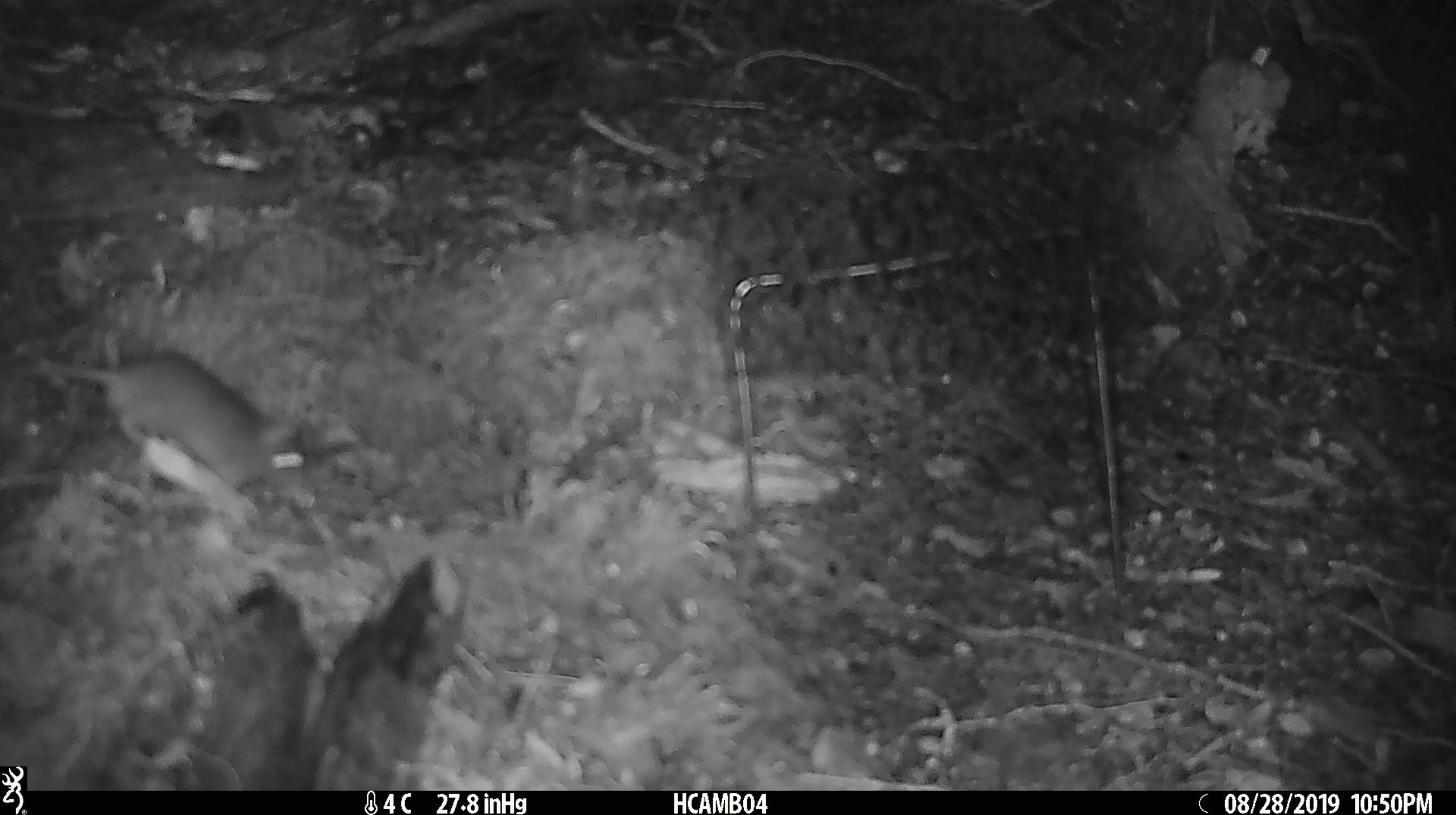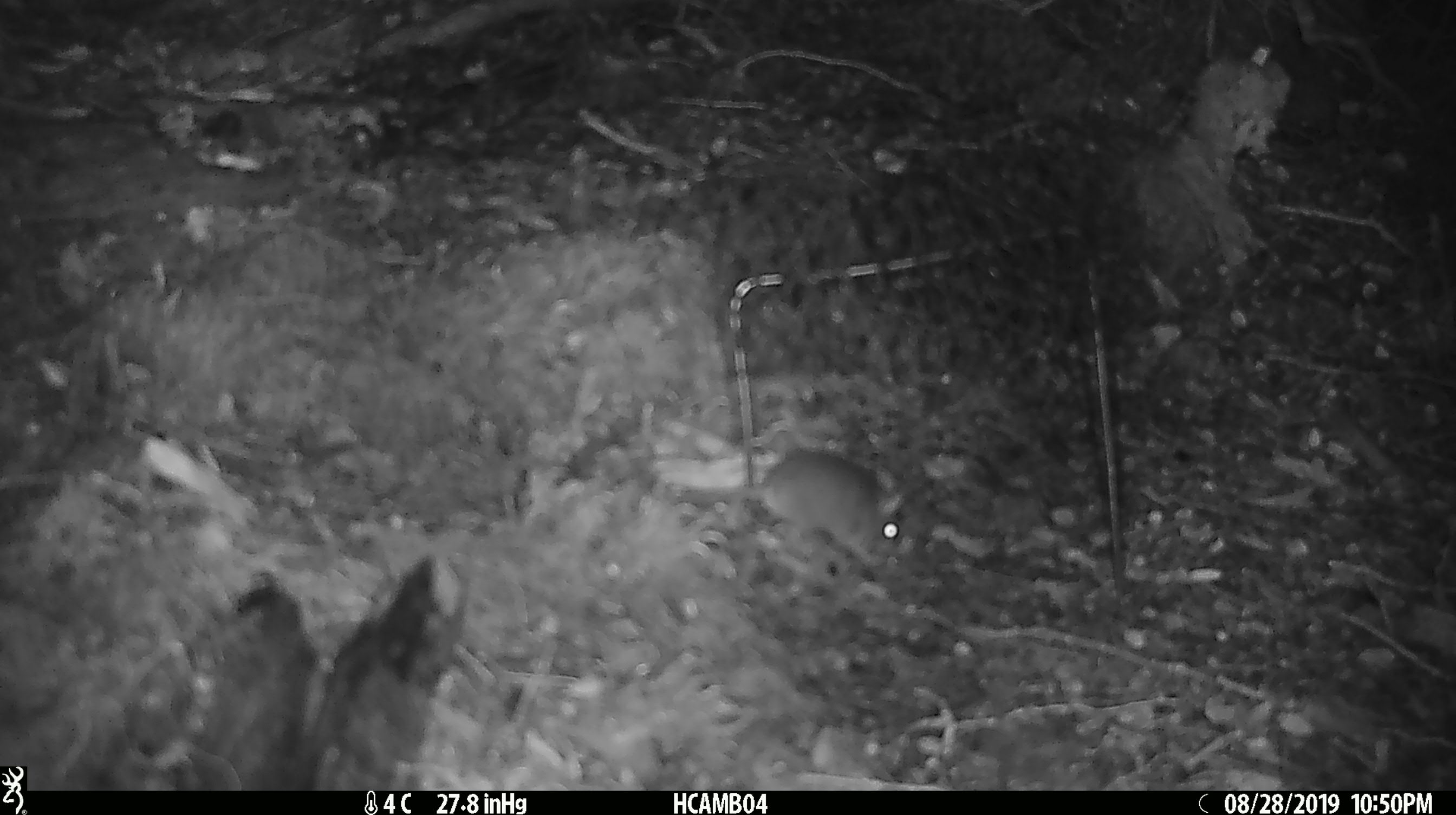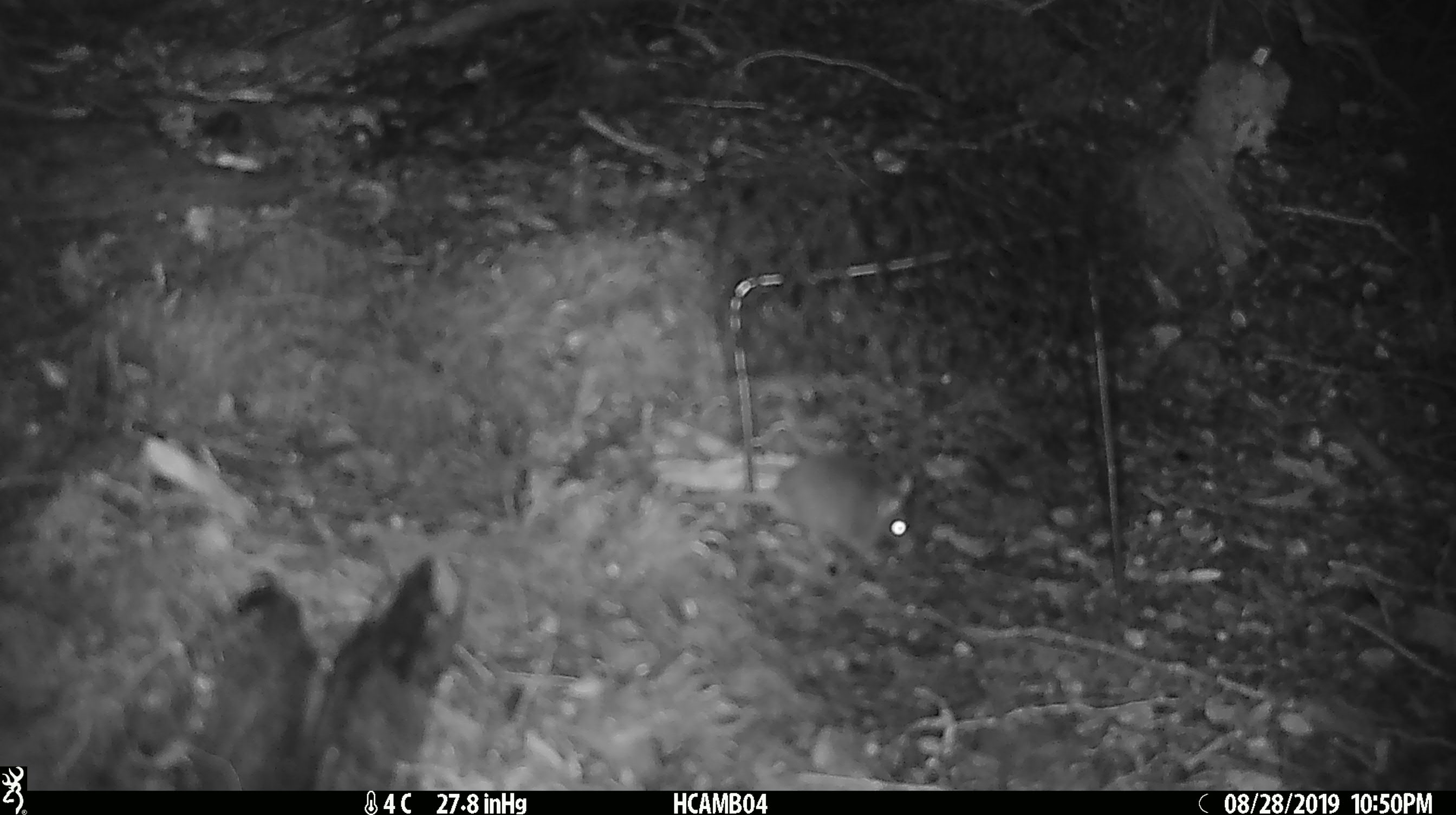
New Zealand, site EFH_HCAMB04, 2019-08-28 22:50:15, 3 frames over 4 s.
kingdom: Animalia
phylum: Chordata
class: Mammalia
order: Rodentia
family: Muridae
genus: Mus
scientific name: Mus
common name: mouse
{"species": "mouse (Mus)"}